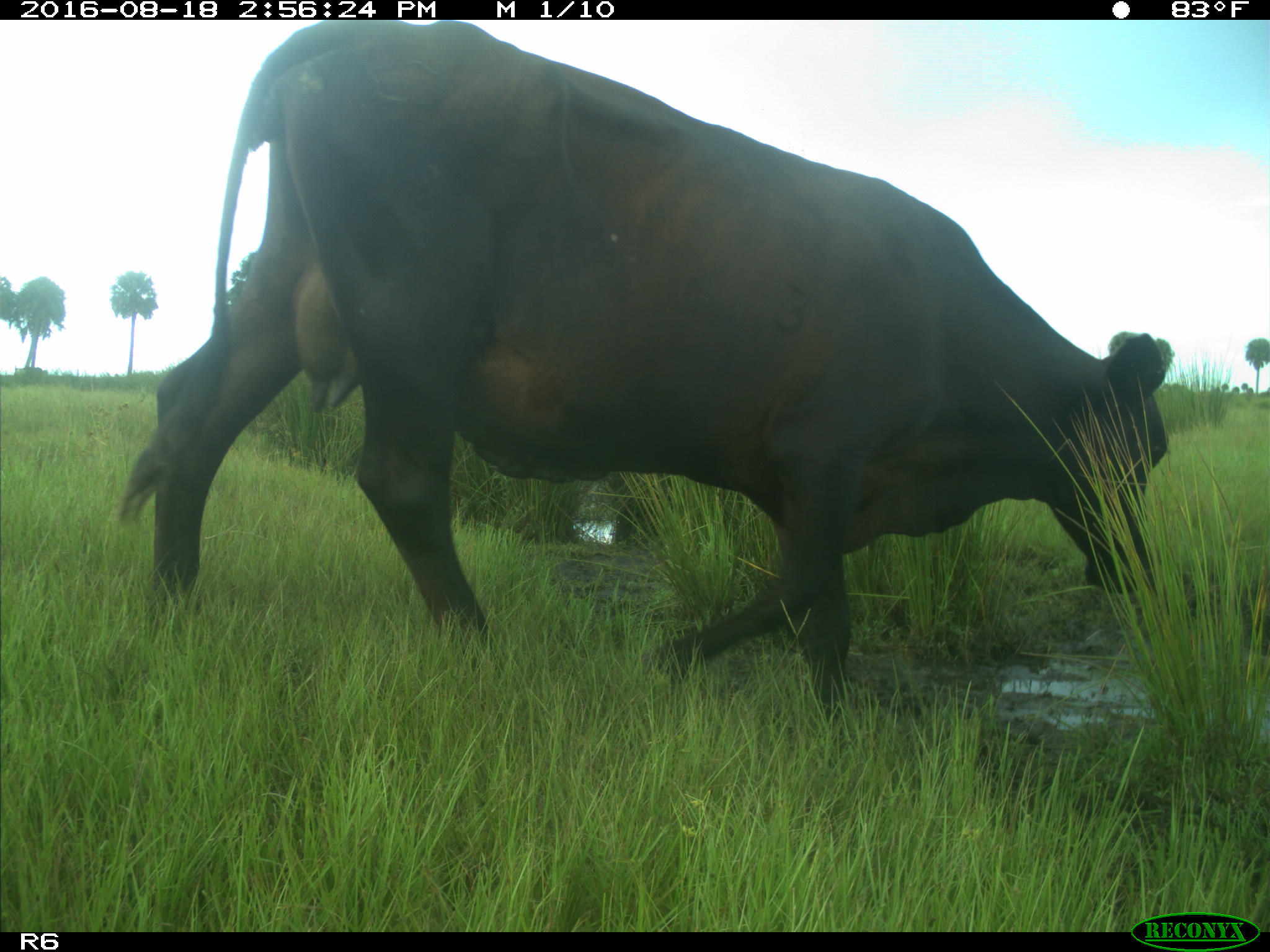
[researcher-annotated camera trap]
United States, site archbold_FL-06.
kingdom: Animalia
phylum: Chordata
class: Mammalia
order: Artiodactyla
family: Bovidae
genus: Bos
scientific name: Bos taurus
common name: domestic cow